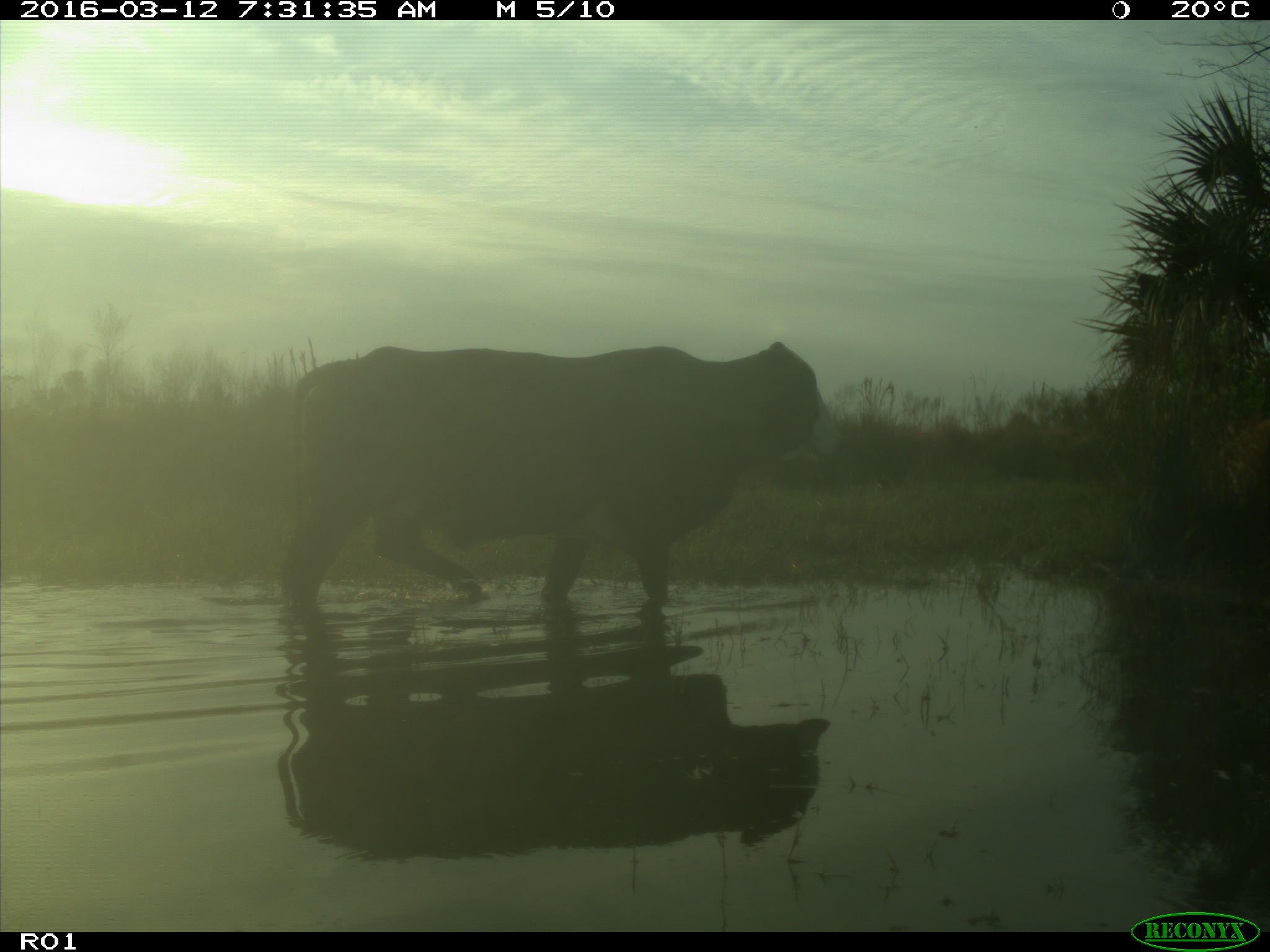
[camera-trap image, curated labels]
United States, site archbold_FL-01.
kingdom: Animalia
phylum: Chordata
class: Mammalia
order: Artiodactyla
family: Bovidae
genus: Bos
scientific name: Bos taurus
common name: domestic cow